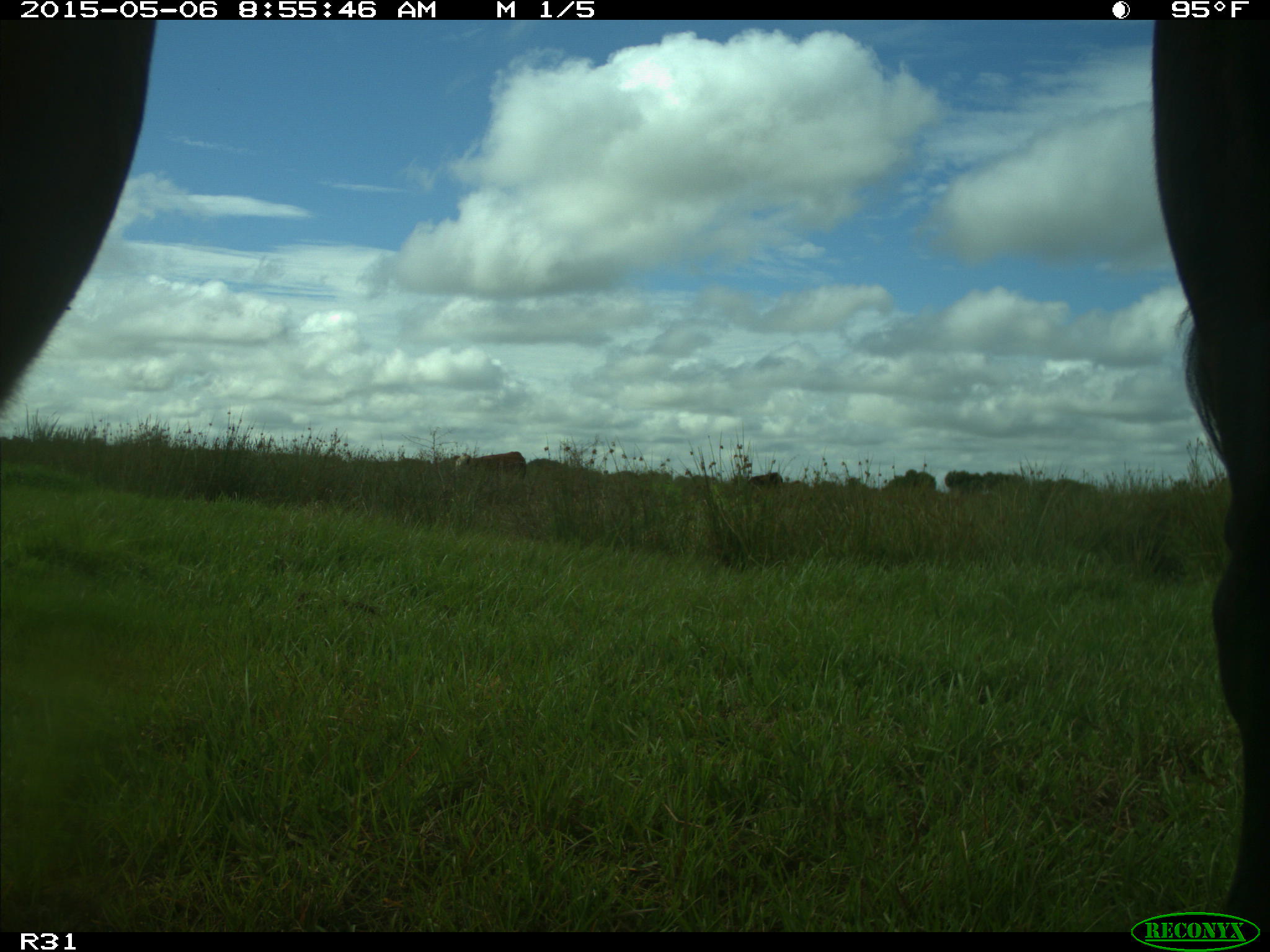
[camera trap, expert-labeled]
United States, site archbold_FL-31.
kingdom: Animalia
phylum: Chordata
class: Mammalia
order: Artiodactyla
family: Bovidae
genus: Bos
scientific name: Bos taurus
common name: domestic cow